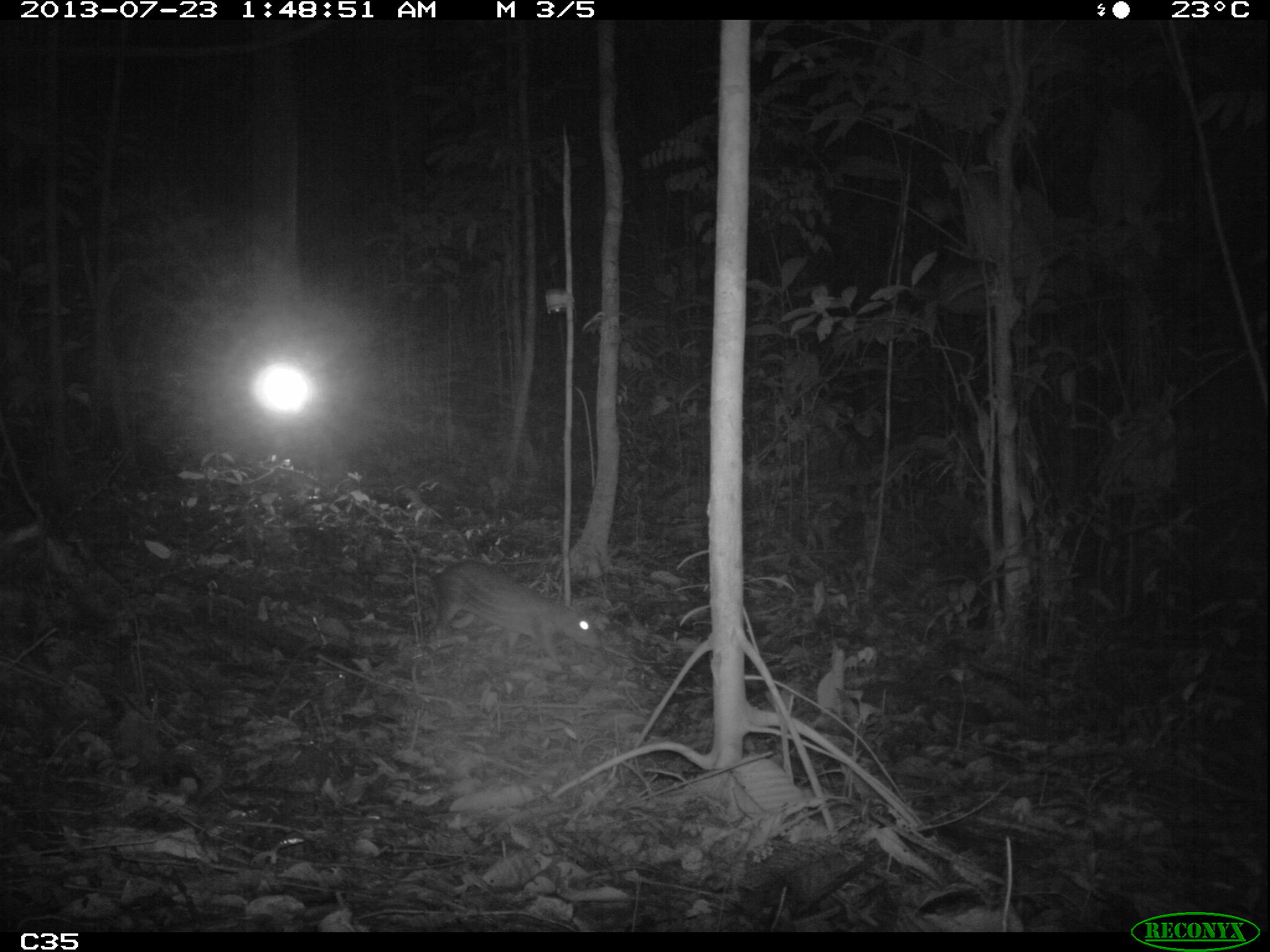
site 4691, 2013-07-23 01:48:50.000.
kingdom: Animalia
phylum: Chordata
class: Mammalia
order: Rodentia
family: Cuniculidae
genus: Cuniculus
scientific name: Cuniculus paca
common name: spotted paca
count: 1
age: adult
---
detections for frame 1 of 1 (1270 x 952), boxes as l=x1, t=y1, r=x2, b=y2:
cuniculus paca: l=422, t=557, r=604, b=664